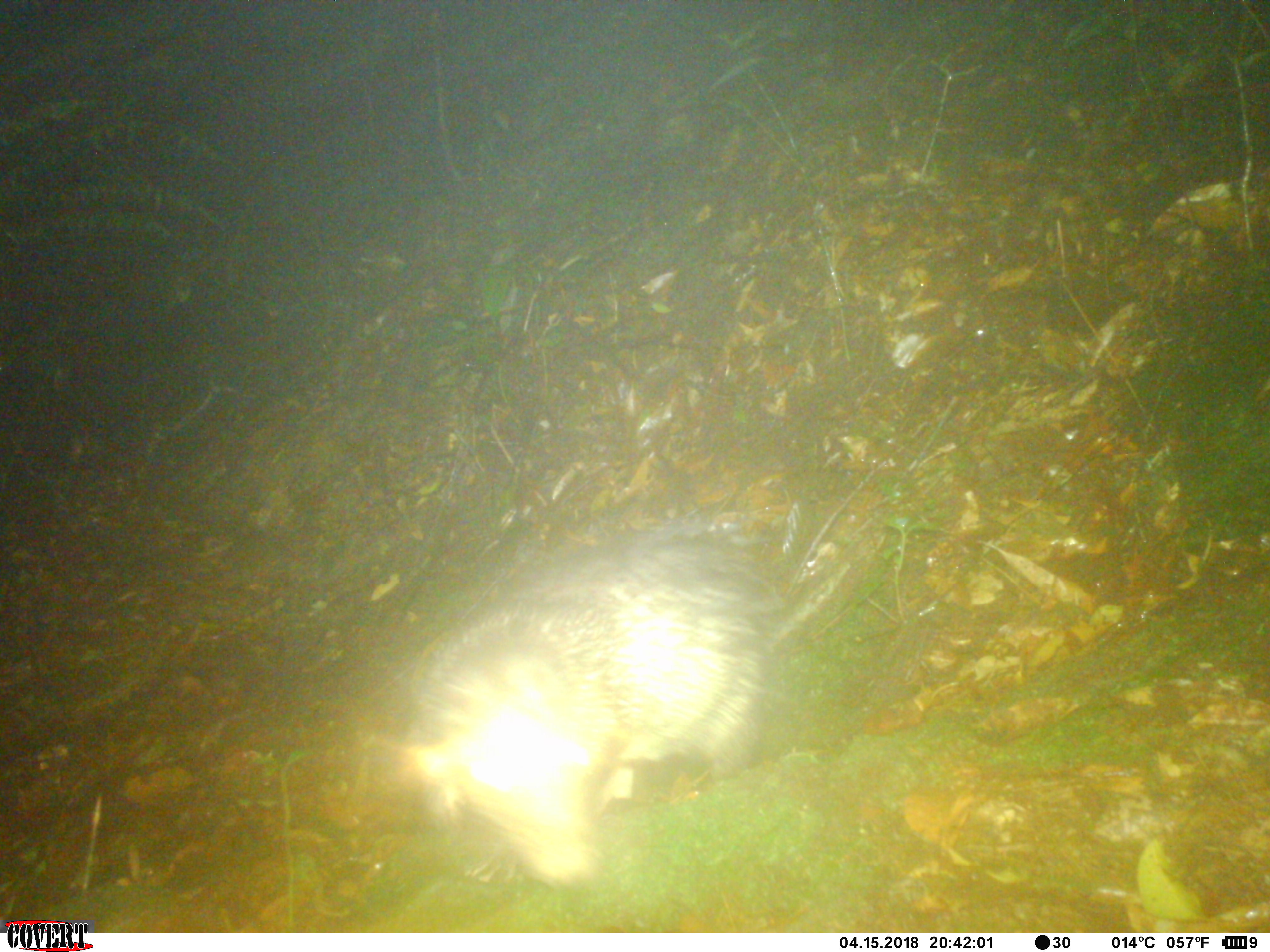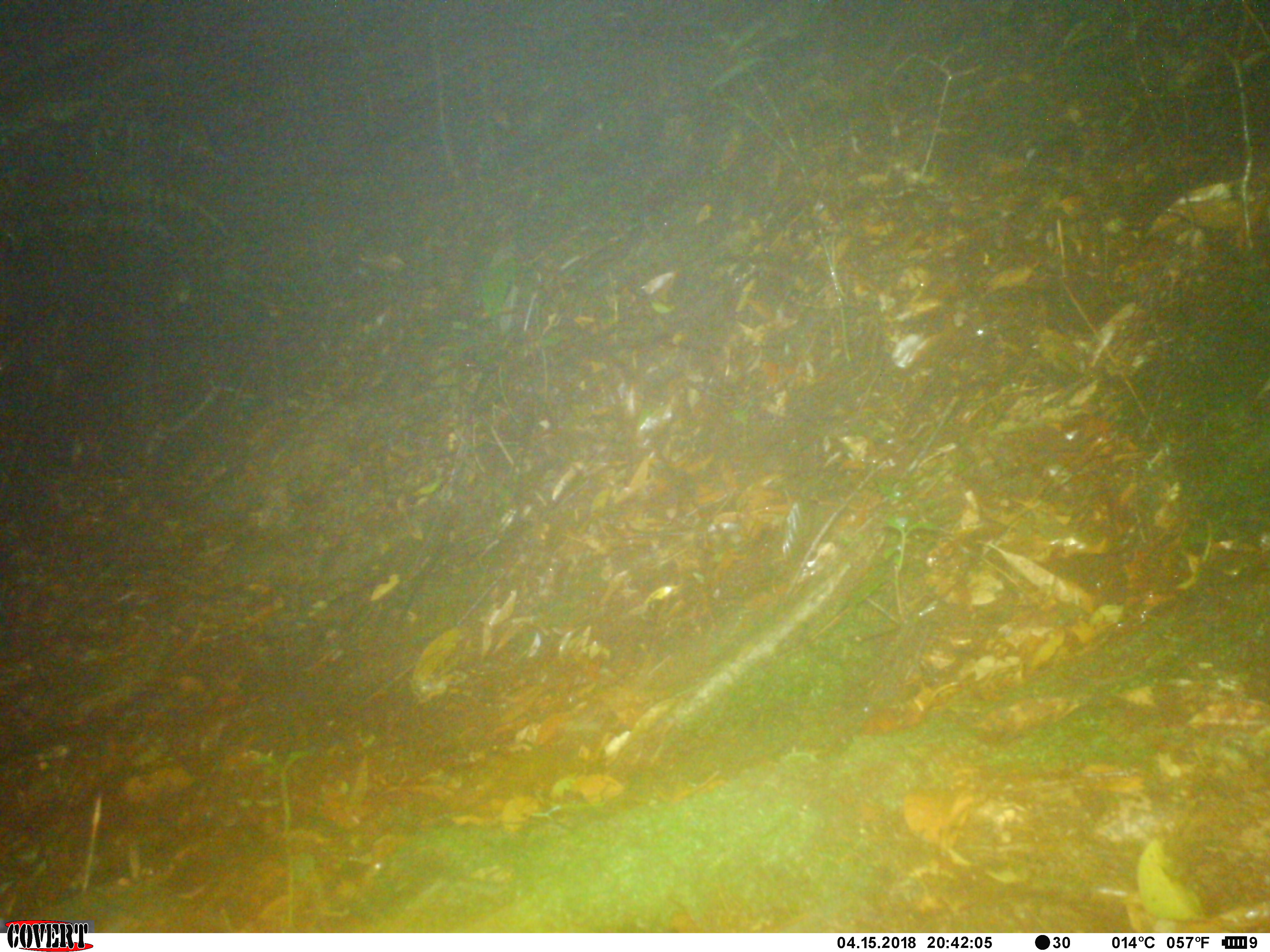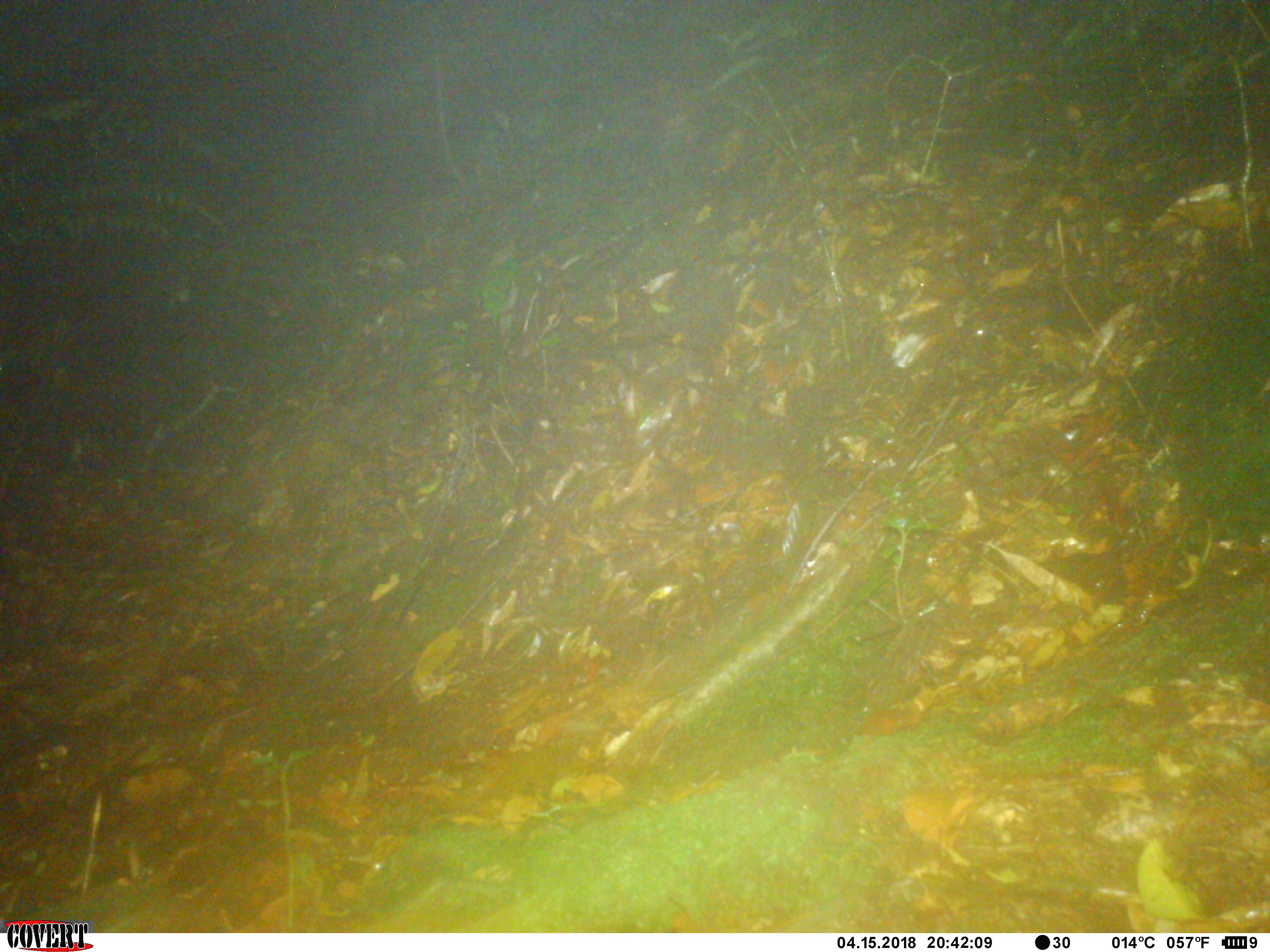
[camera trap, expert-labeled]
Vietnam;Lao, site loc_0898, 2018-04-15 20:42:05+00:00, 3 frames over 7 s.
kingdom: Animalia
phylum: Chordata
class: Mammalia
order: Rodentia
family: Hystricidae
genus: Atherurus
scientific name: Atherurus macrourus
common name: asiatic brush-tailed porcupine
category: asiatic brush tailed porcupine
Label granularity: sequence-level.